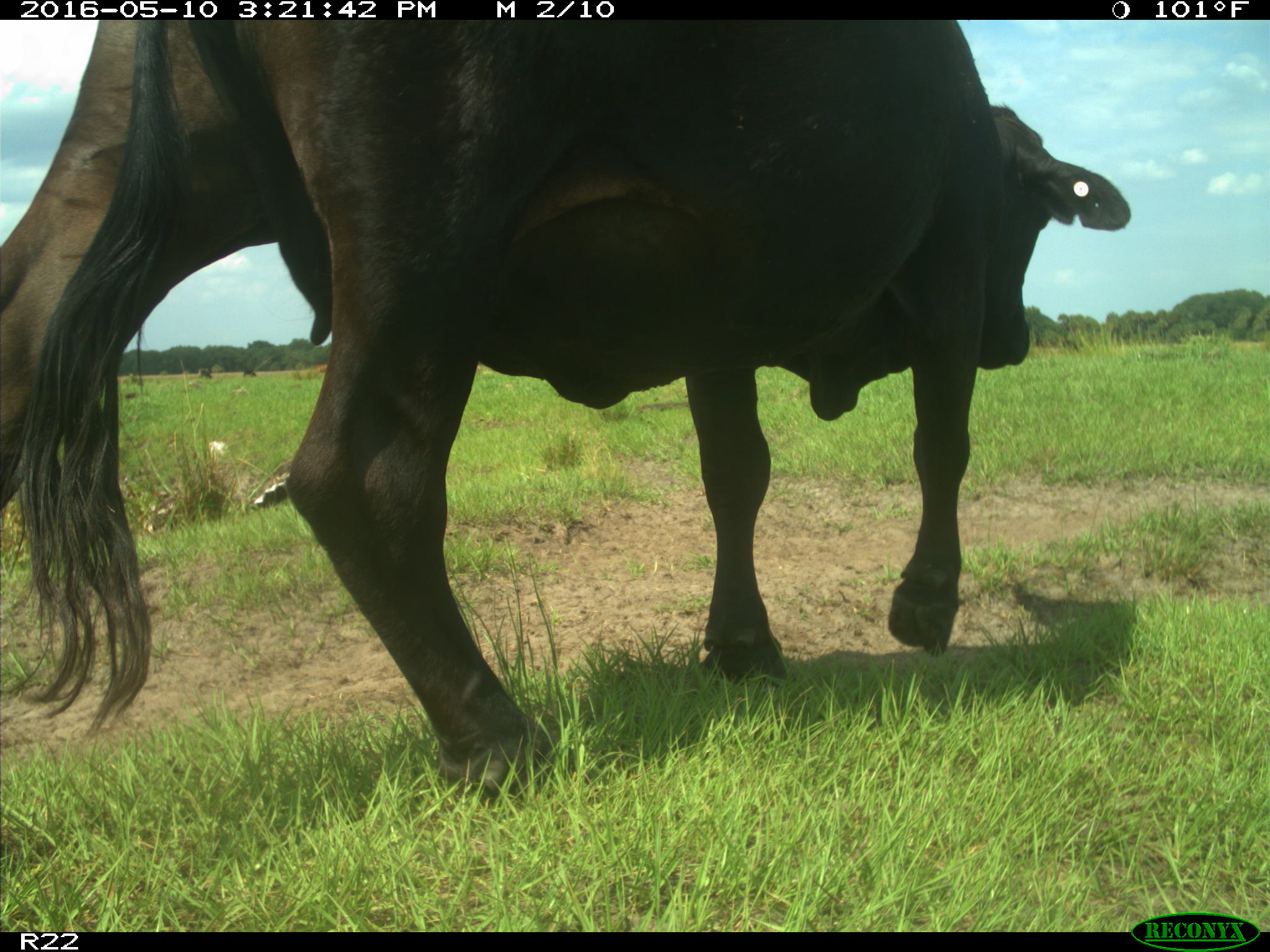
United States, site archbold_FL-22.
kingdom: Animalia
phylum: Chordata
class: Mammalia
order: Artiodactyla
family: Bovidae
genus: Bos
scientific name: Bos taurus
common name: domestic cow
Bos taurus (domestic cow).